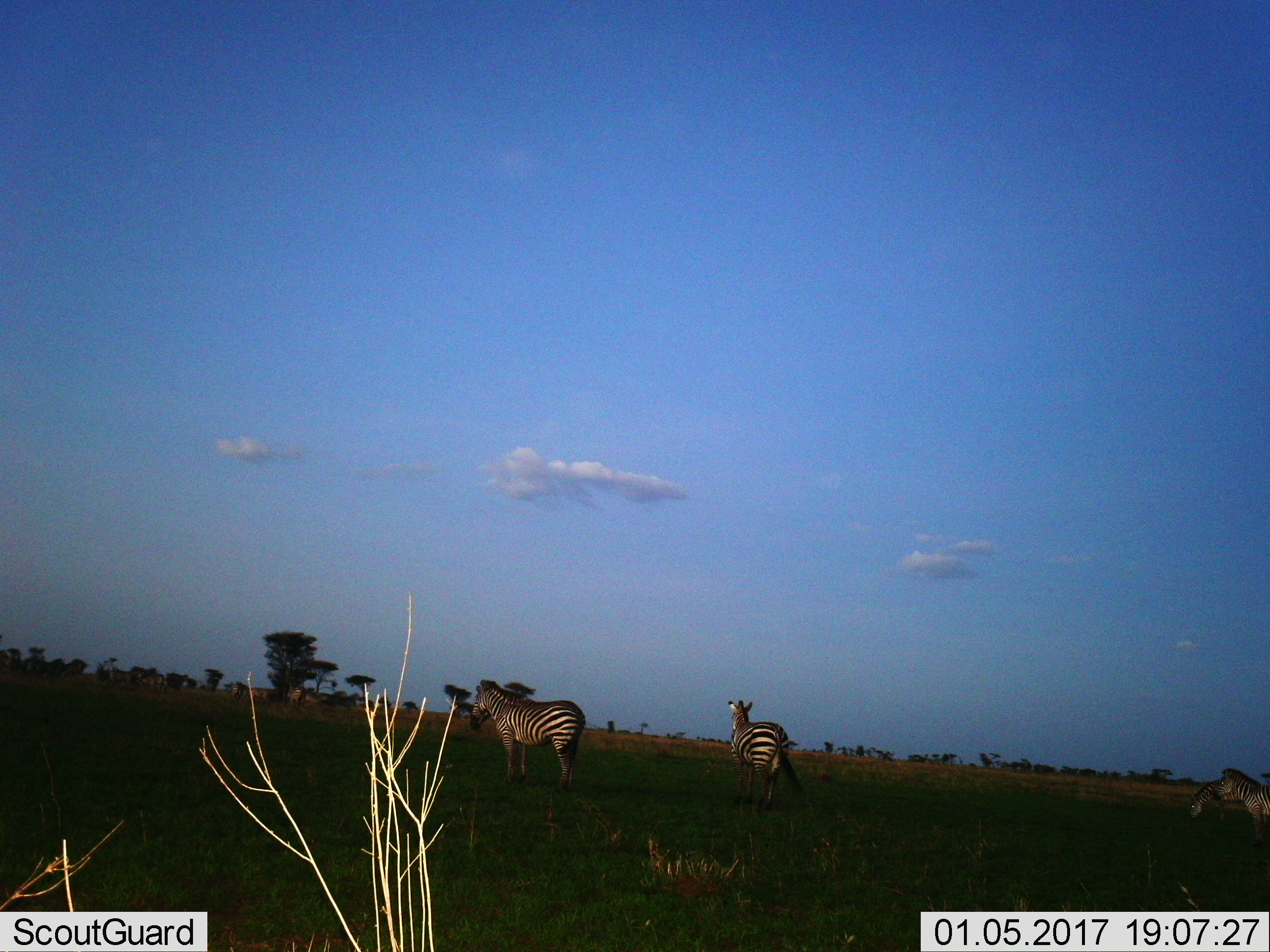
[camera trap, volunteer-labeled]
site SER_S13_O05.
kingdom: Animalia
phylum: Chordata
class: Mammalia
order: Perissodactyla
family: Equidae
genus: Equus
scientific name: Equus quagga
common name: plains zebra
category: zebraplains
Zebraplains (plains zebra) (Equus quagga), count 4. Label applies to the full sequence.